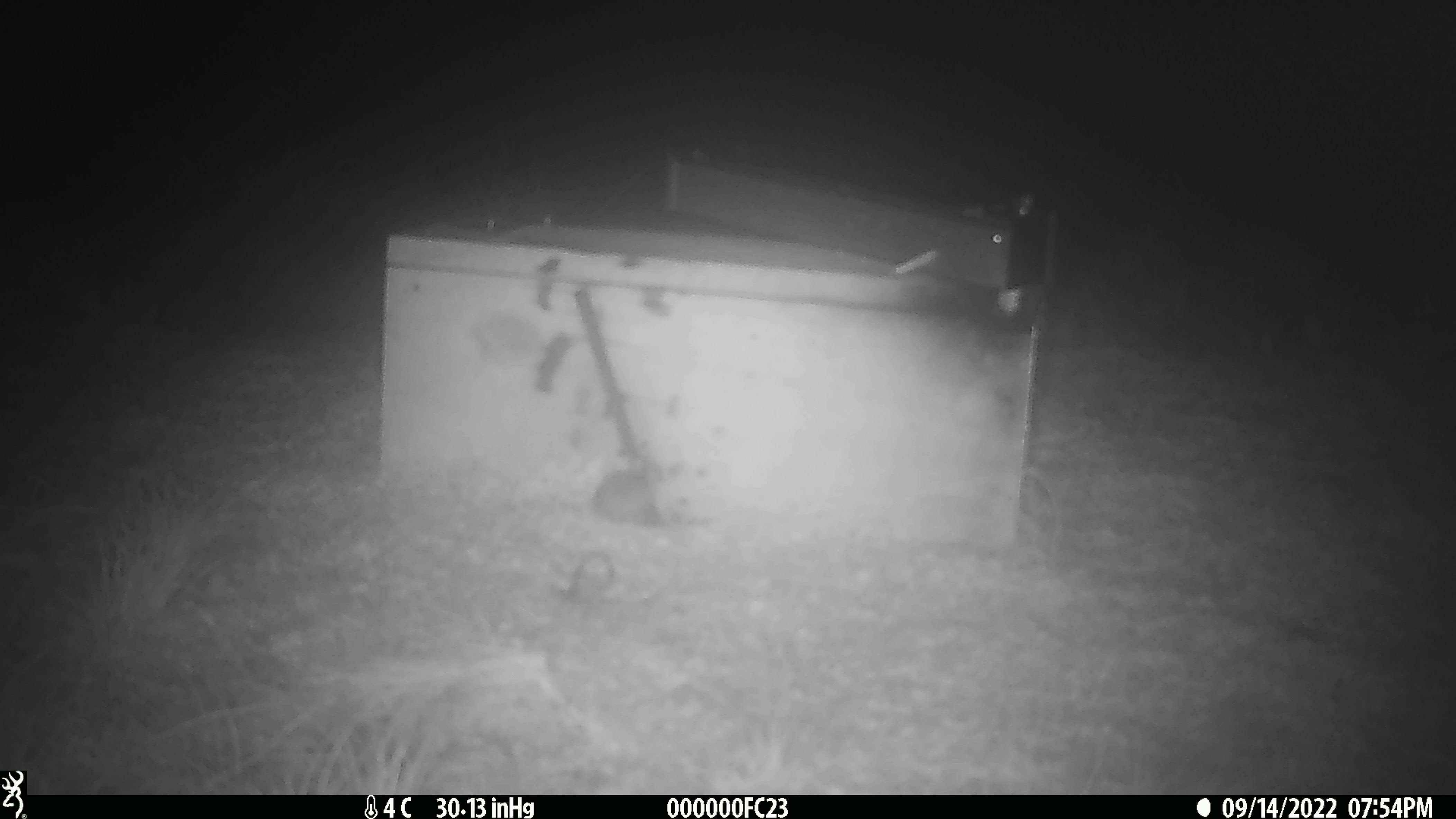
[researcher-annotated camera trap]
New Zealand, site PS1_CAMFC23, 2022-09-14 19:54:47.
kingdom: Animalia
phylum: Chordata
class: Mammalia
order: Rodentia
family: Muridae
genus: Mus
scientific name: Mus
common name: mouse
Mouse (Mus).